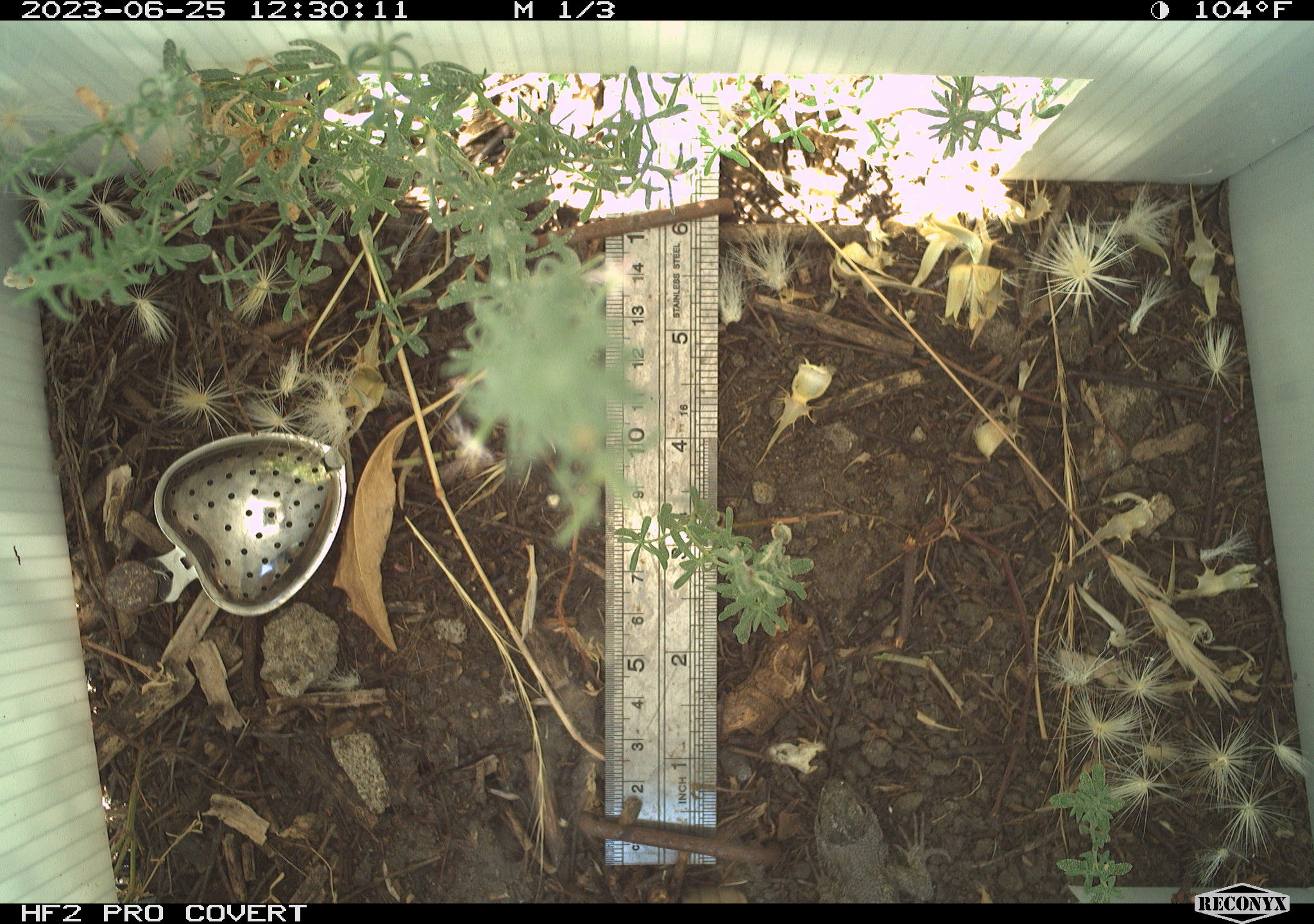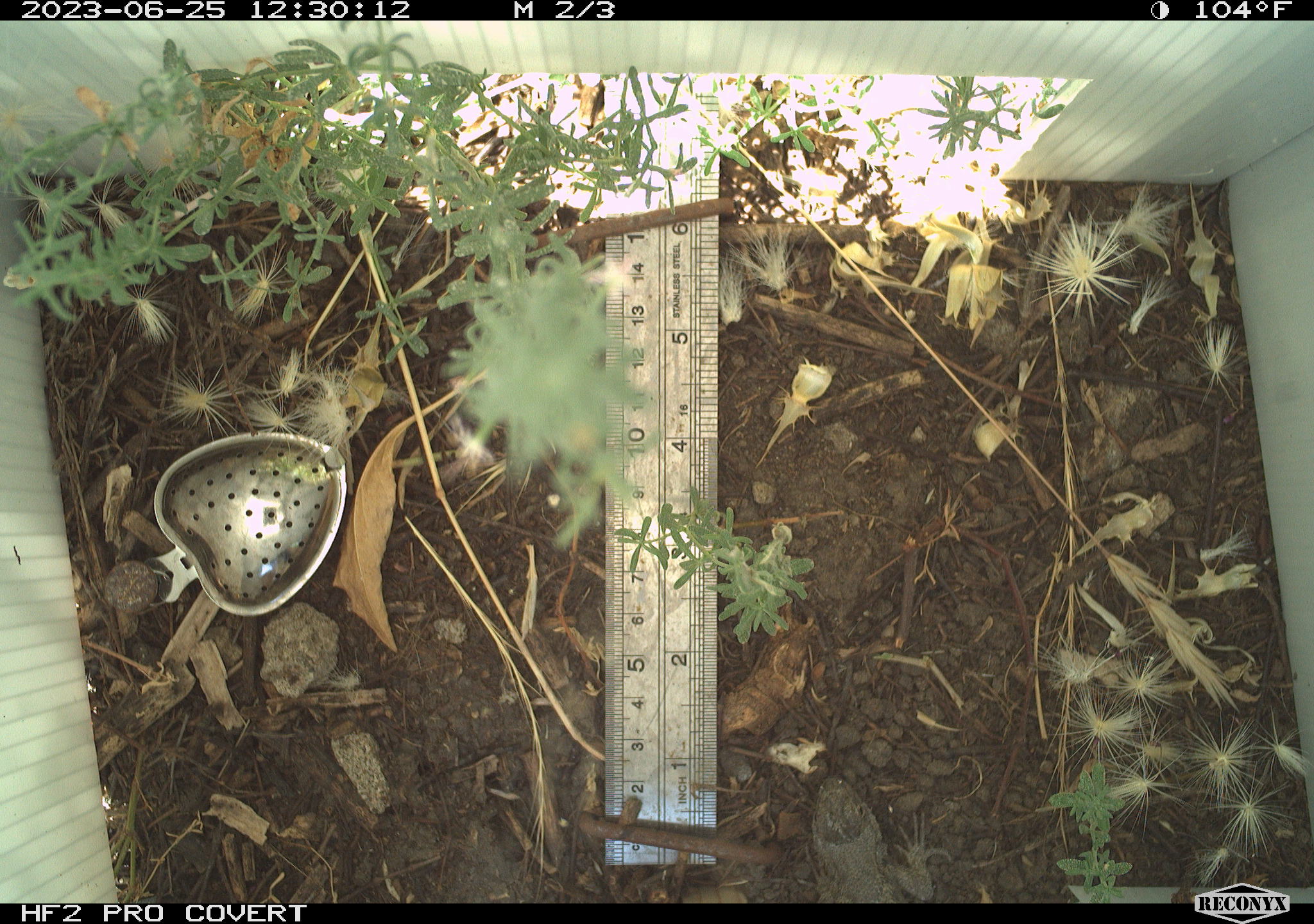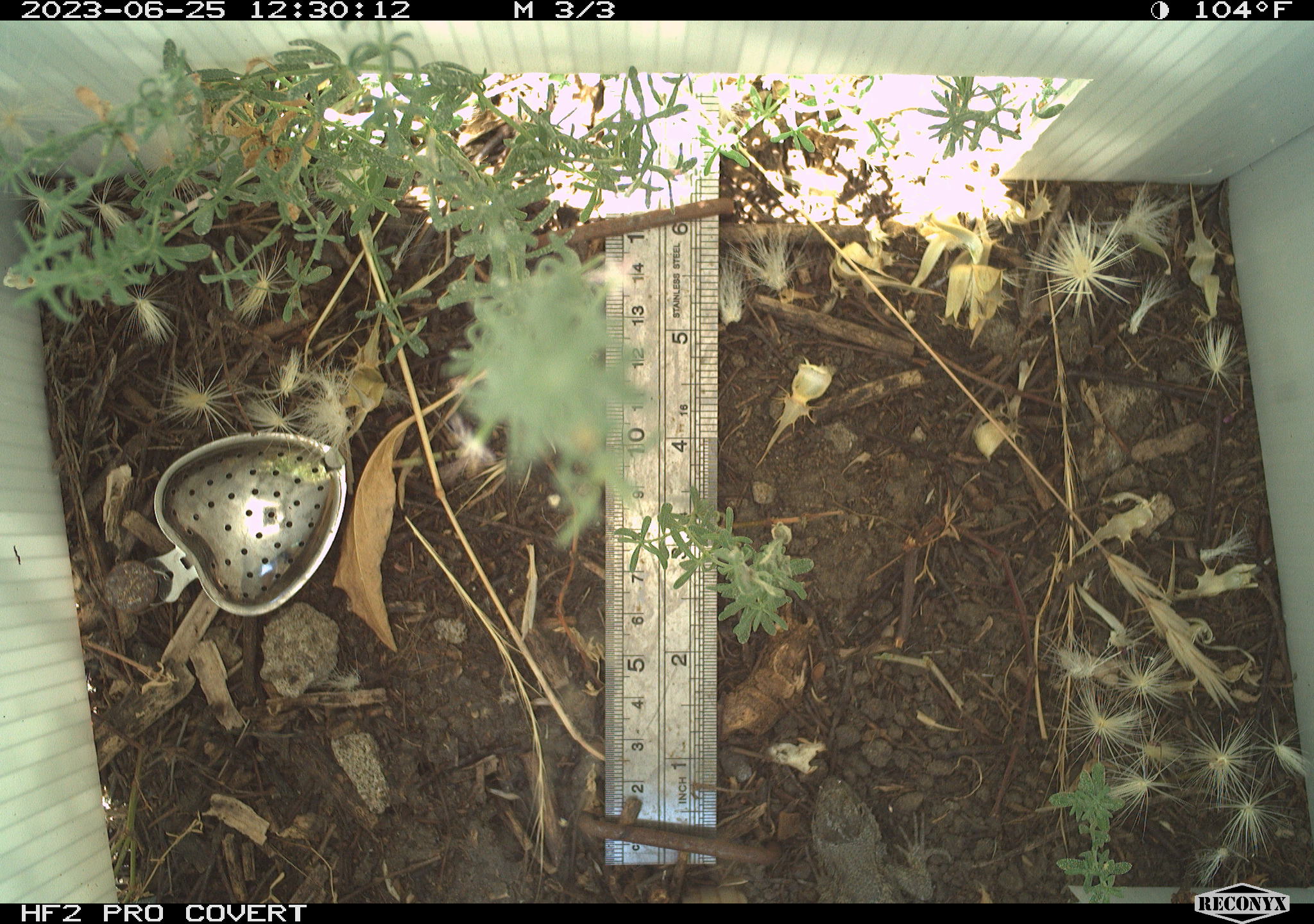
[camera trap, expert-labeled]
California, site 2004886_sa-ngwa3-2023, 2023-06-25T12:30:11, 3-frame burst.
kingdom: Animalia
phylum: Chordata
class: Reptilia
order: Squamata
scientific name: Squamata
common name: lizards and snakes